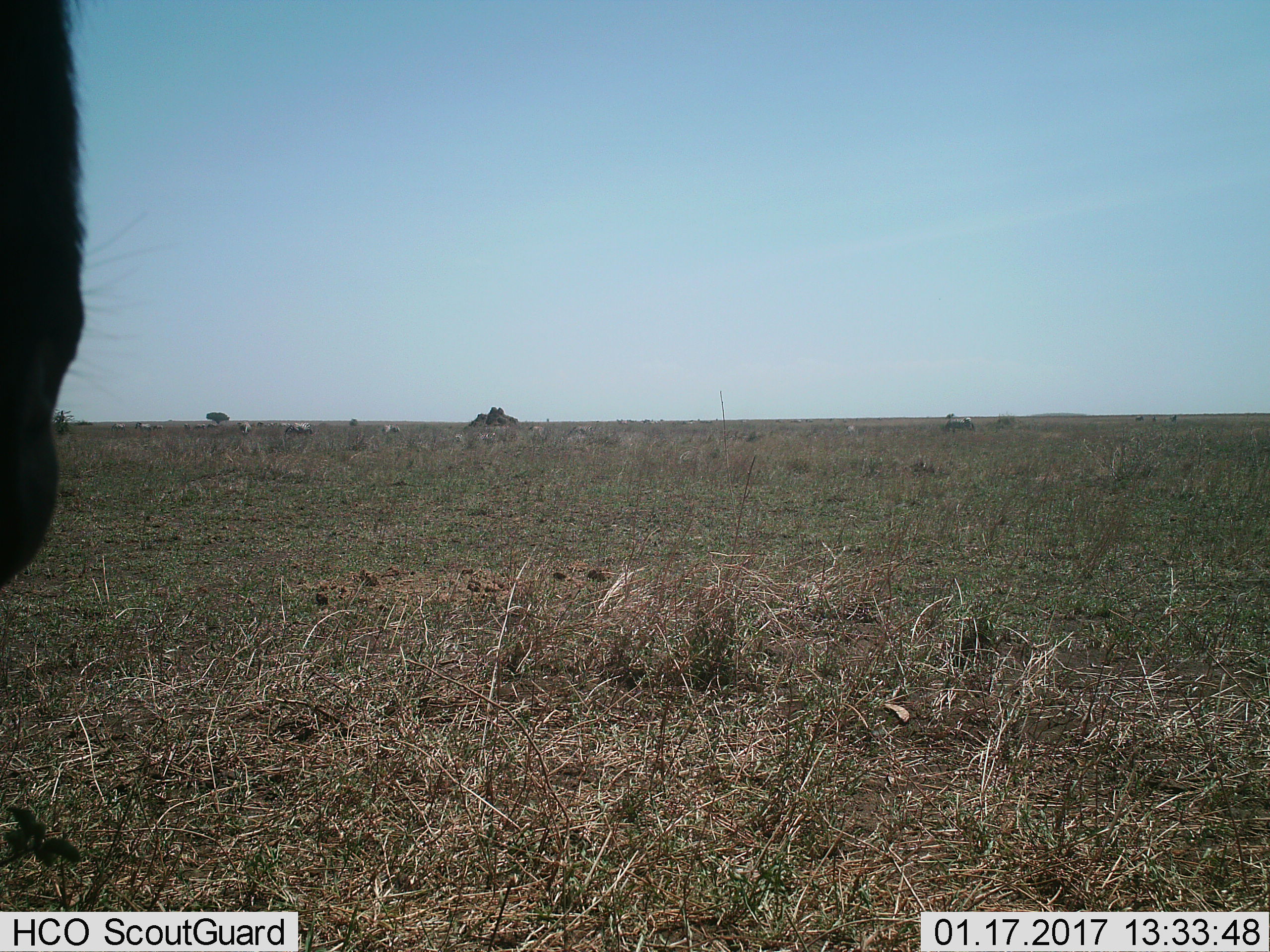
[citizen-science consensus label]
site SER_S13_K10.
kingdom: Animalia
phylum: Chordata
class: Mammalia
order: Artiodactyla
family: Bovidae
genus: Connochaetes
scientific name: Connochaetes taurinus taurinus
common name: blue wildebeest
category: wildebeestblue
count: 1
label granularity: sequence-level